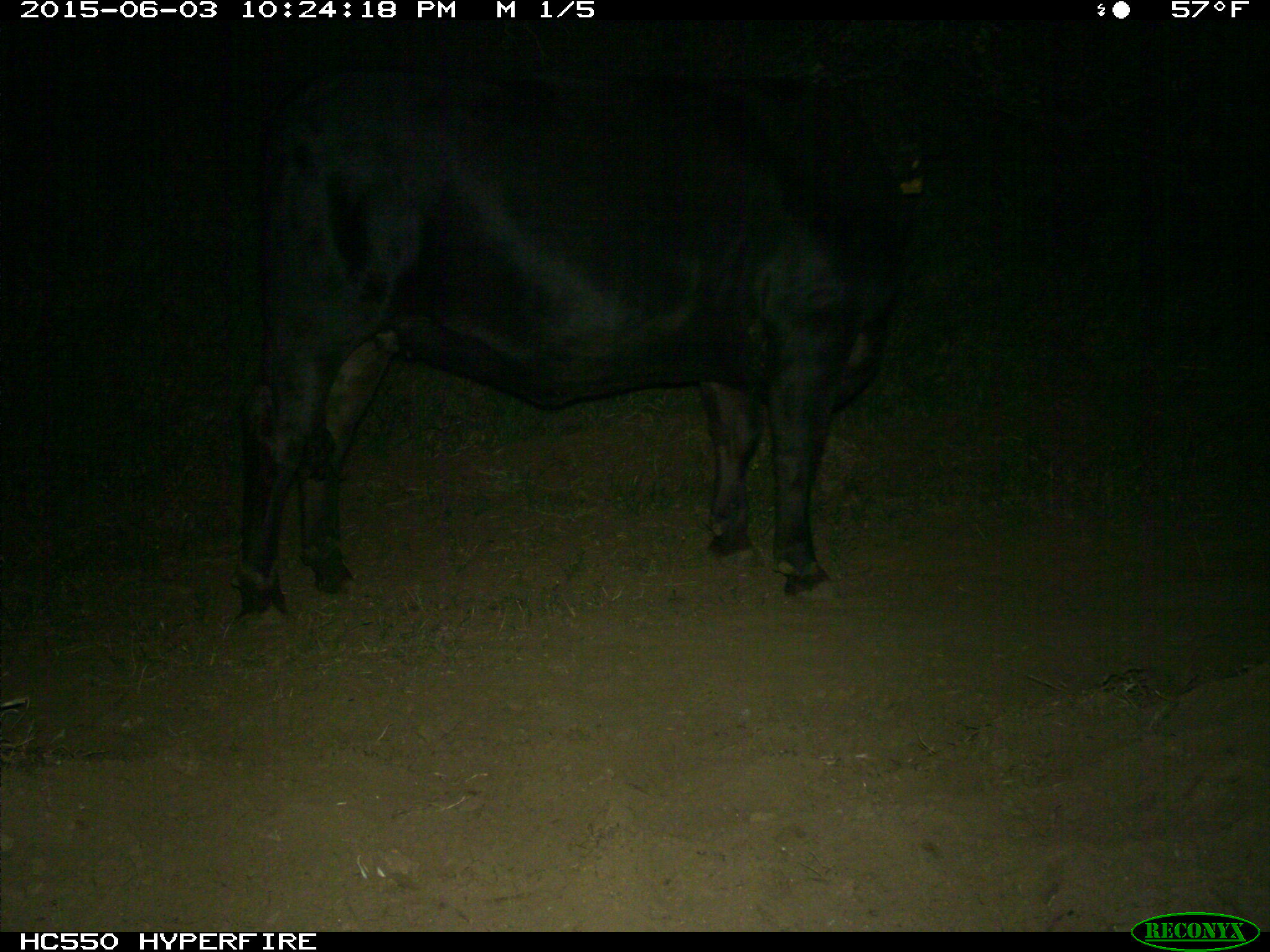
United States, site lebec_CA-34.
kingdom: Animalia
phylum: Chordata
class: Mammalia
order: Artiodactyla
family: Bovidae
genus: Bos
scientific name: Bos taurus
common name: domestic cow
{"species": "Bos taurus (domestic cow)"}